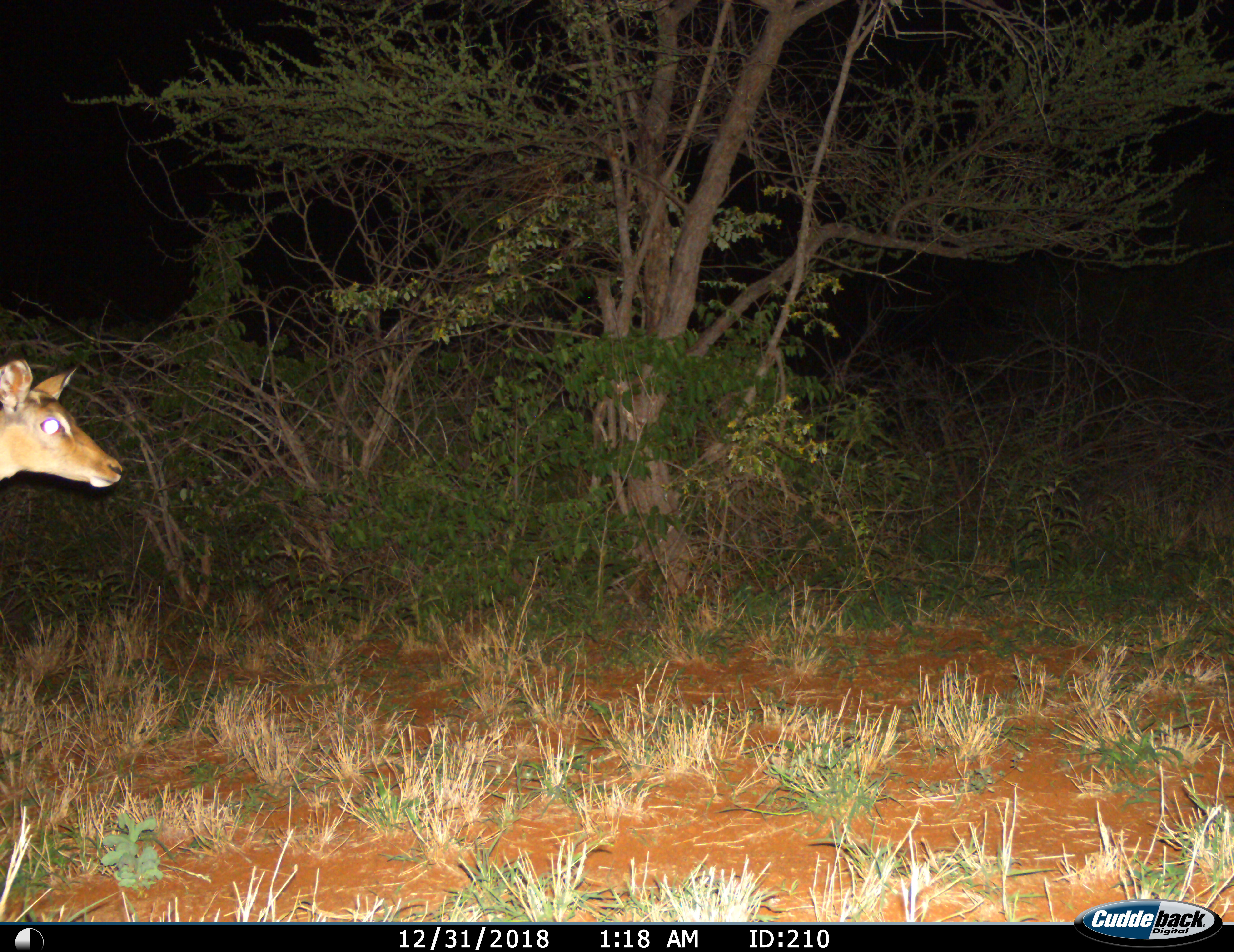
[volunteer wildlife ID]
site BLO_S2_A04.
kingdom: Animalia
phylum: Chordata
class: Mammalia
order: Artiodactyla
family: Bovidae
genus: Aepyceros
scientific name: Aepyceros melampus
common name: impala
Impala (Aepyceros melampus), count 1. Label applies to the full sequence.